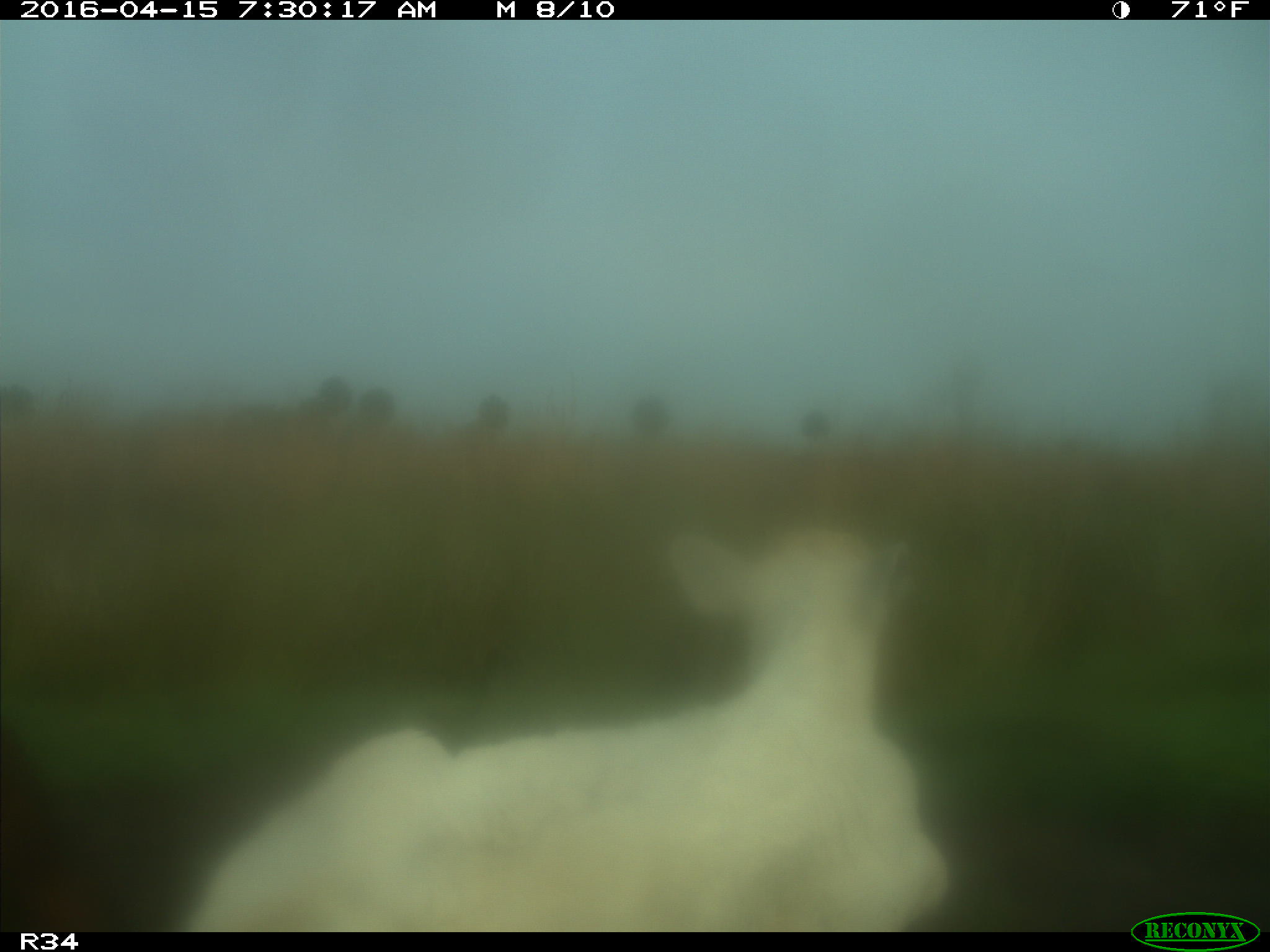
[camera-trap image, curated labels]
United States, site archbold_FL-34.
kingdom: Animalia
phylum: Chordata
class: Mammalia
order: Artiodactyla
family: Bovidae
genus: Bos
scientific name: Bos taurus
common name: domestic cow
Bos taurus (domestic cow).